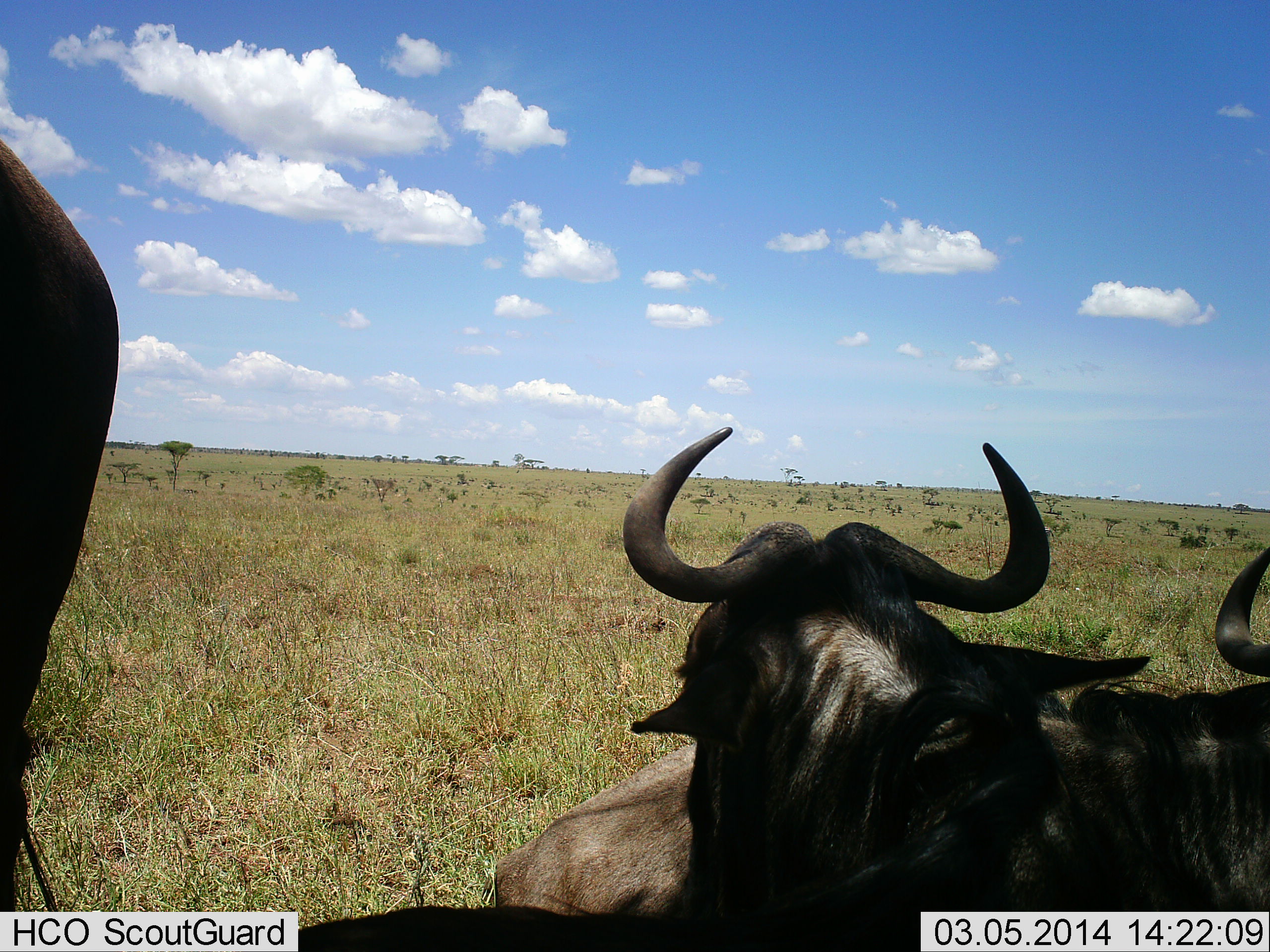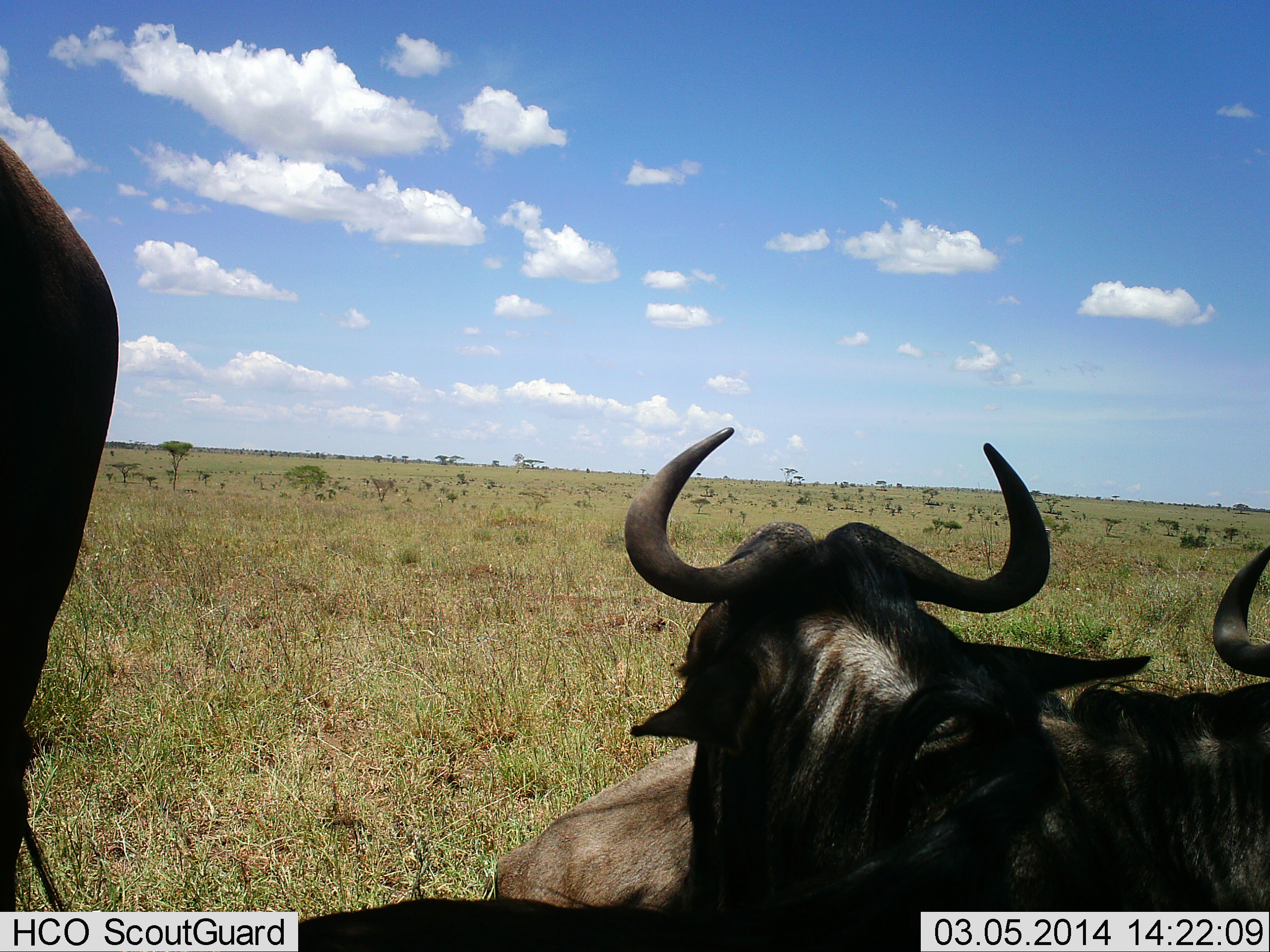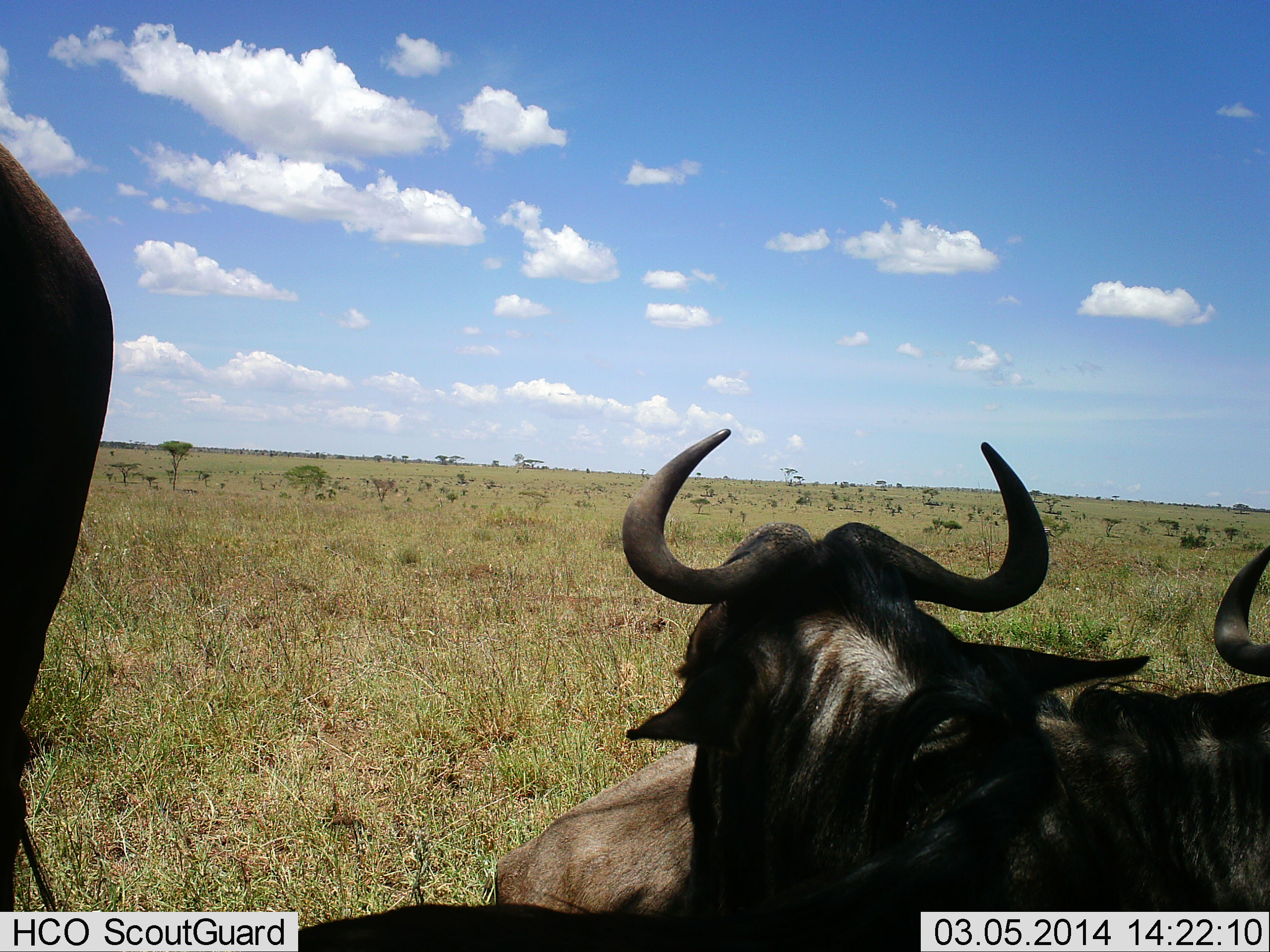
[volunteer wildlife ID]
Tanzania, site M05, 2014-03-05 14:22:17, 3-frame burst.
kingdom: Animalia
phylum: Chordata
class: Mammalia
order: Artiodactyla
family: Bovidae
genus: Connochaetes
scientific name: Connochaetes taurinus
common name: blue wildebeest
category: wildebeest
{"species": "wildebeest (blue wildebeest) (Connochaetes taurinus)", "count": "3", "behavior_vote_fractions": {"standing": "70%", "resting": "100%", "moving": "0%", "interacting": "0%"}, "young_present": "0%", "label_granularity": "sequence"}